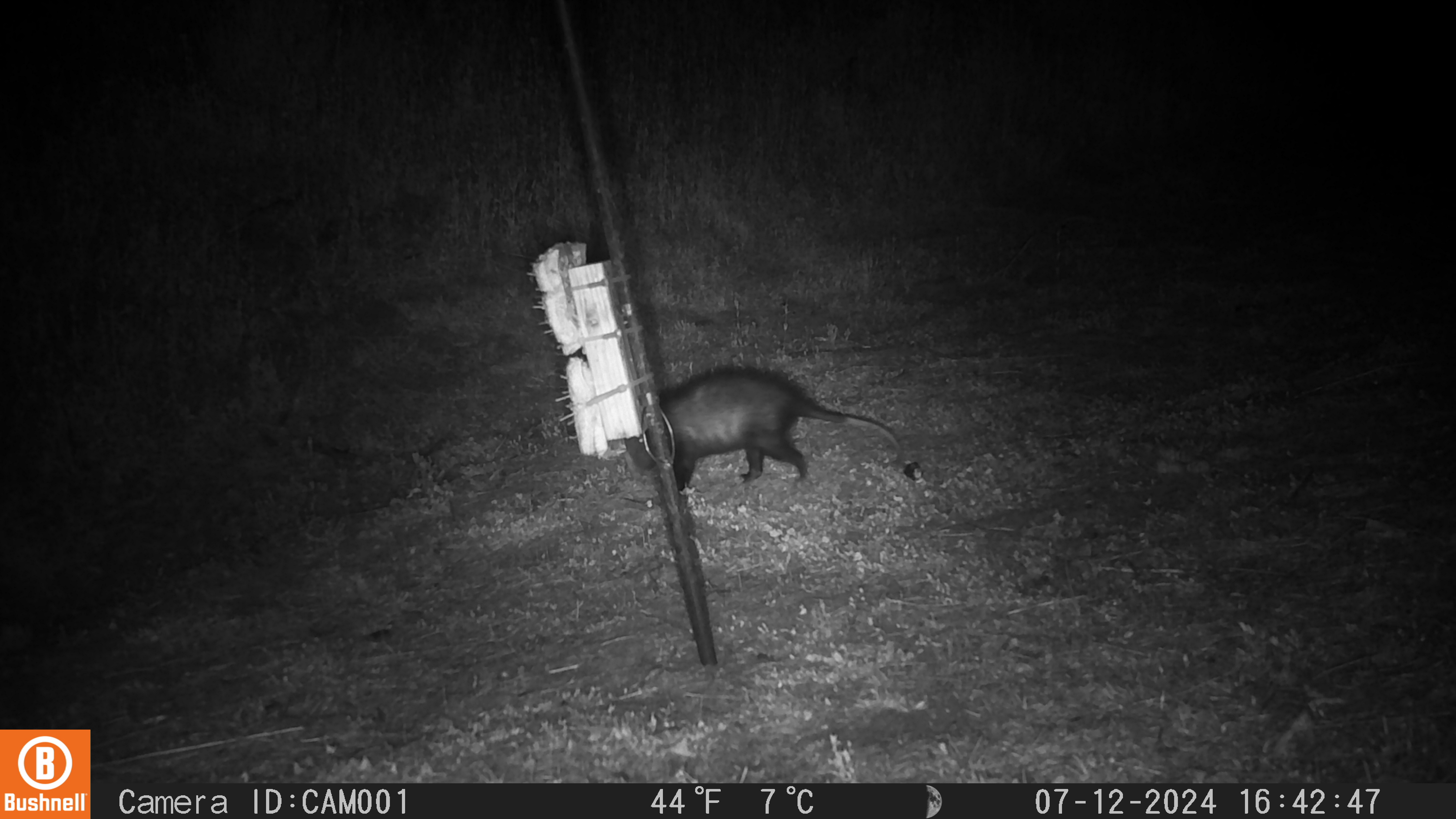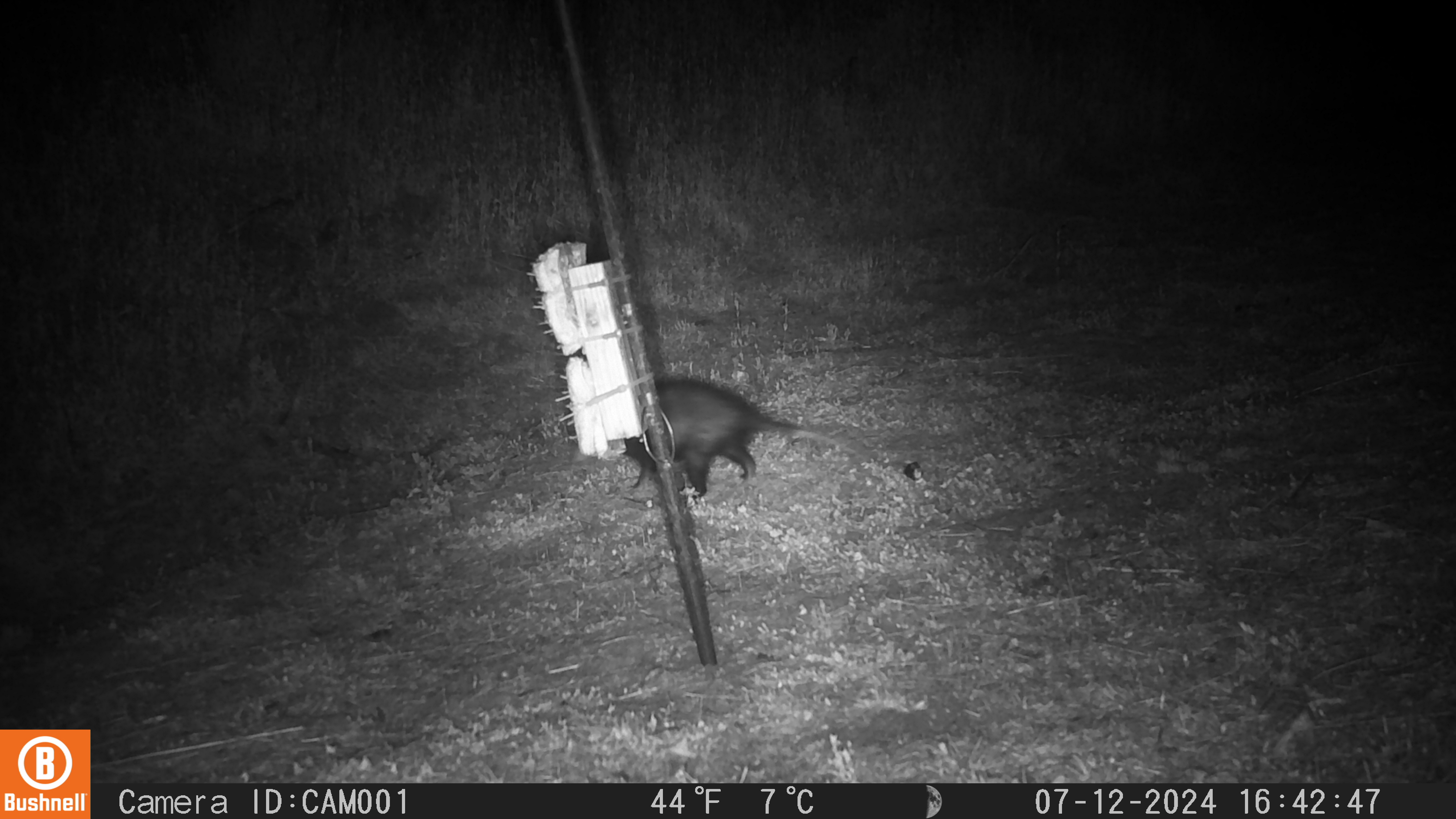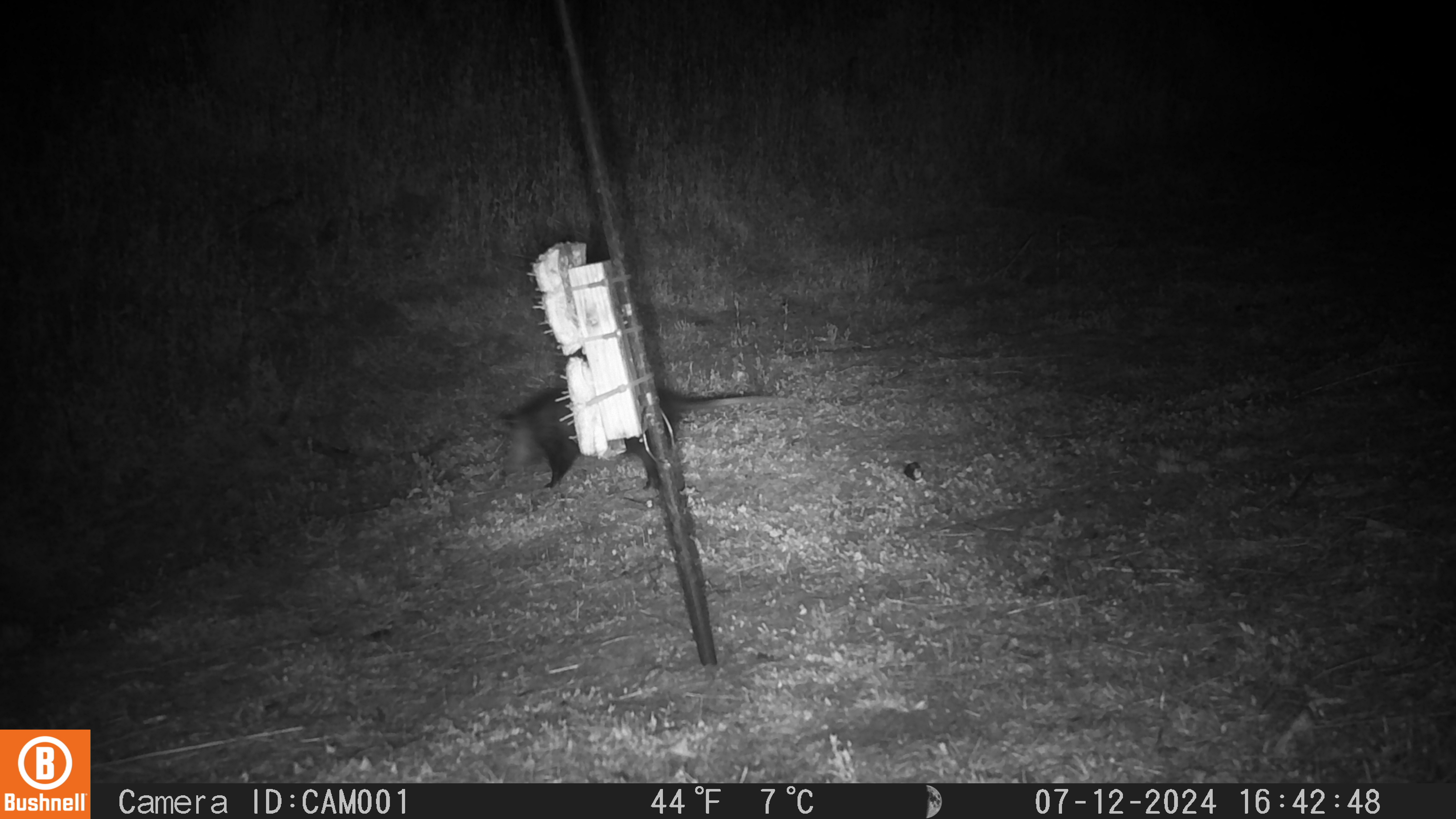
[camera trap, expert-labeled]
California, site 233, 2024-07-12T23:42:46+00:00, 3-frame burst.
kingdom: Animalia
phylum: Chordata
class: Mammalia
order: Didelphimorphia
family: Didelphidae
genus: Didelphis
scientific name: Didelphis virginiana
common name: virginia opossum